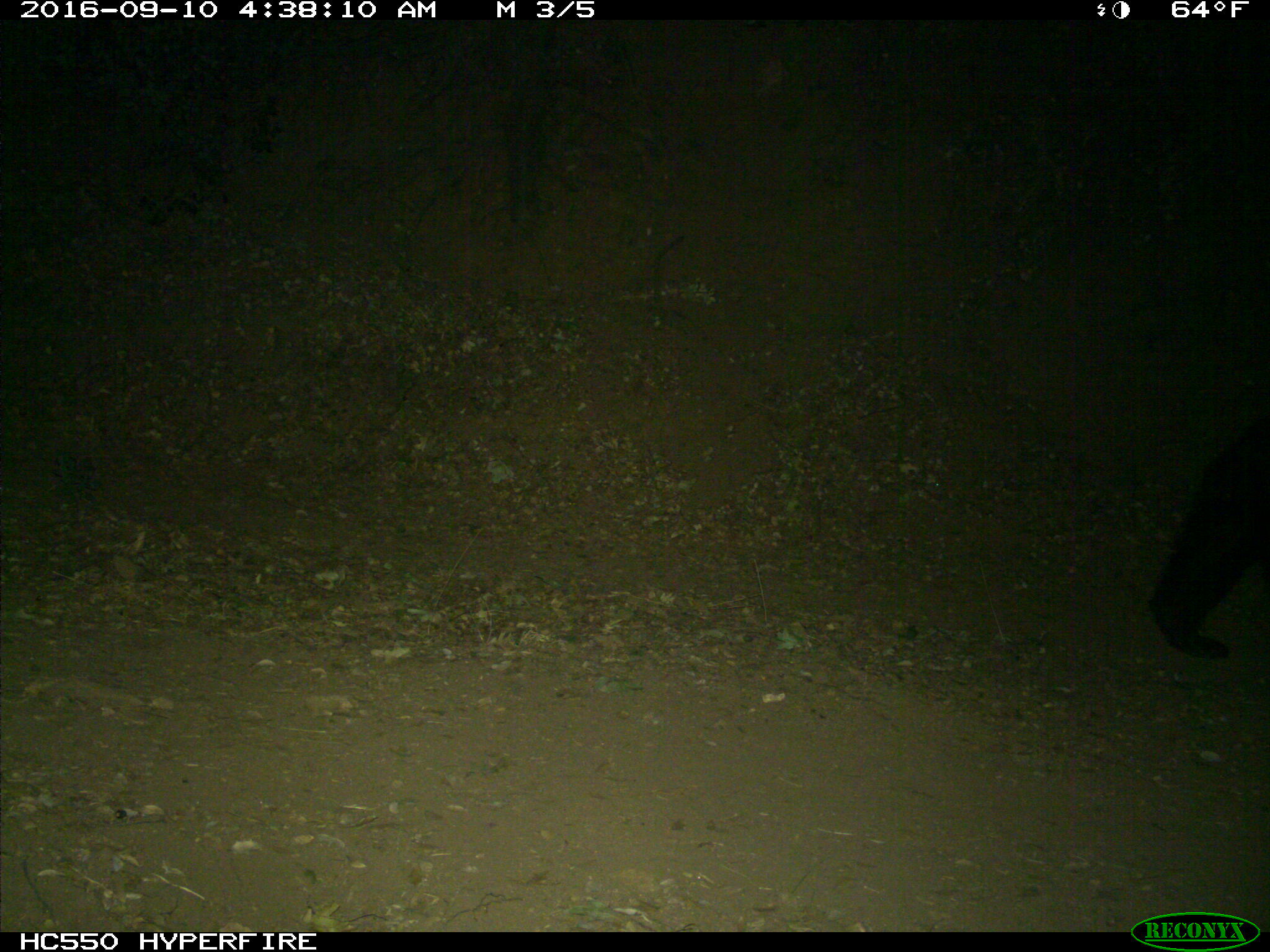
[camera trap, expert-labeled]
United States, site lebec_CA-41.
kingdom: Animalia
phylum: Chordata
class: Mammalia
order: Carnivora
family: Ursidae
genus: Ursus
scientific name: Ursus americanus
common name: american black bear